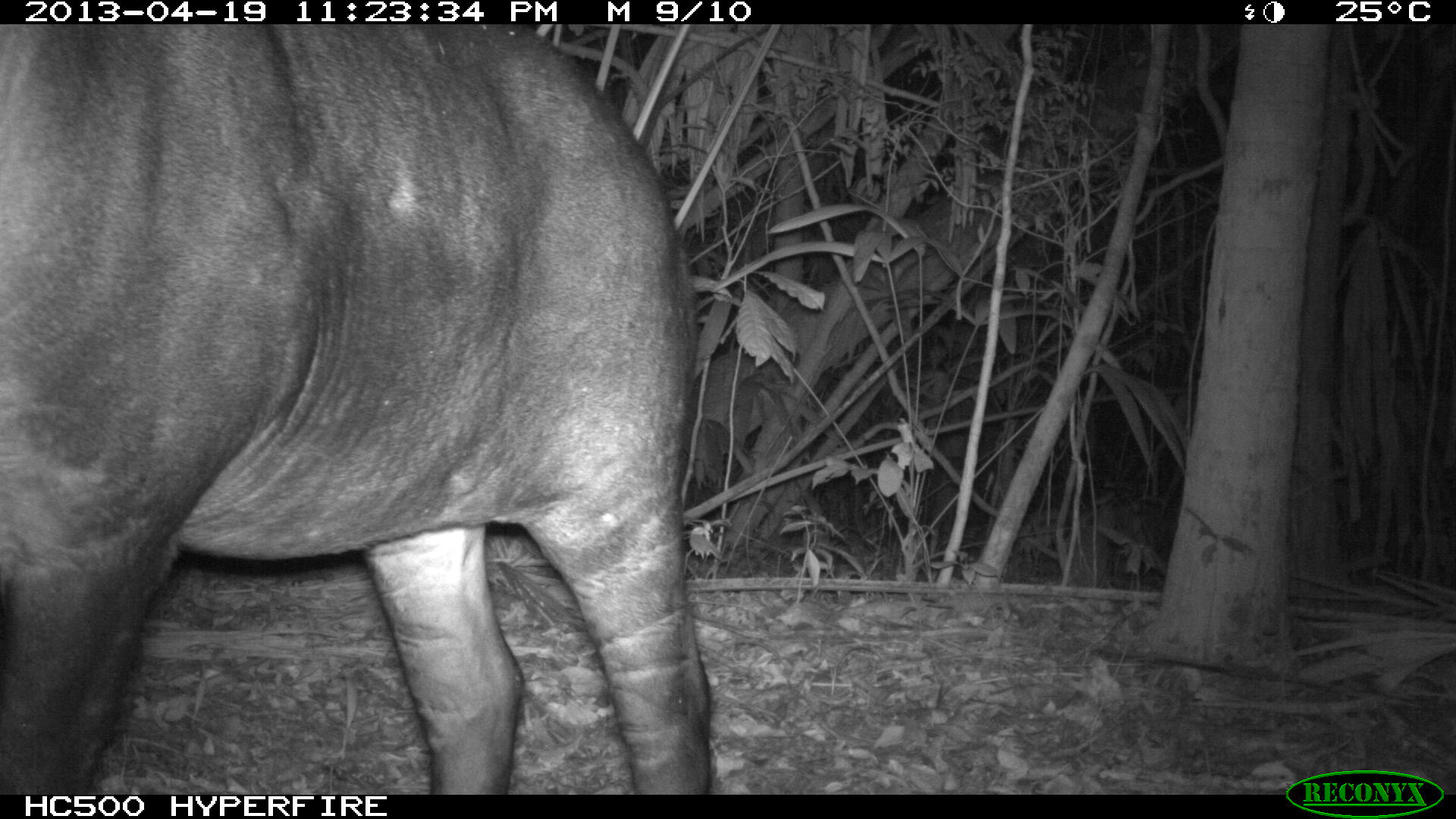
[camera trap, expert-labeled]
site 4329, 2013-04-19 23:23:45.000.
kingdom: Animalia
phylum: Chordata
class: Mammalia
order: Perissodactyla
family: Tapiridae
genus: Tapirus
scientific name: Tapirus bairdii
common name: baird's tapir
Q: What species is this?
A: Tapirus bairdii (baird's tapir).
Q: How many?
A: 1.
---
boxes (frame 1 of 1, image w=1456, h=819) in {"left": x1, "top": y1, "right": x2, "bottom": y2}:
tapirus bairdii: {"left": 0, "top": 24, "right": 712, "bottom": 795}